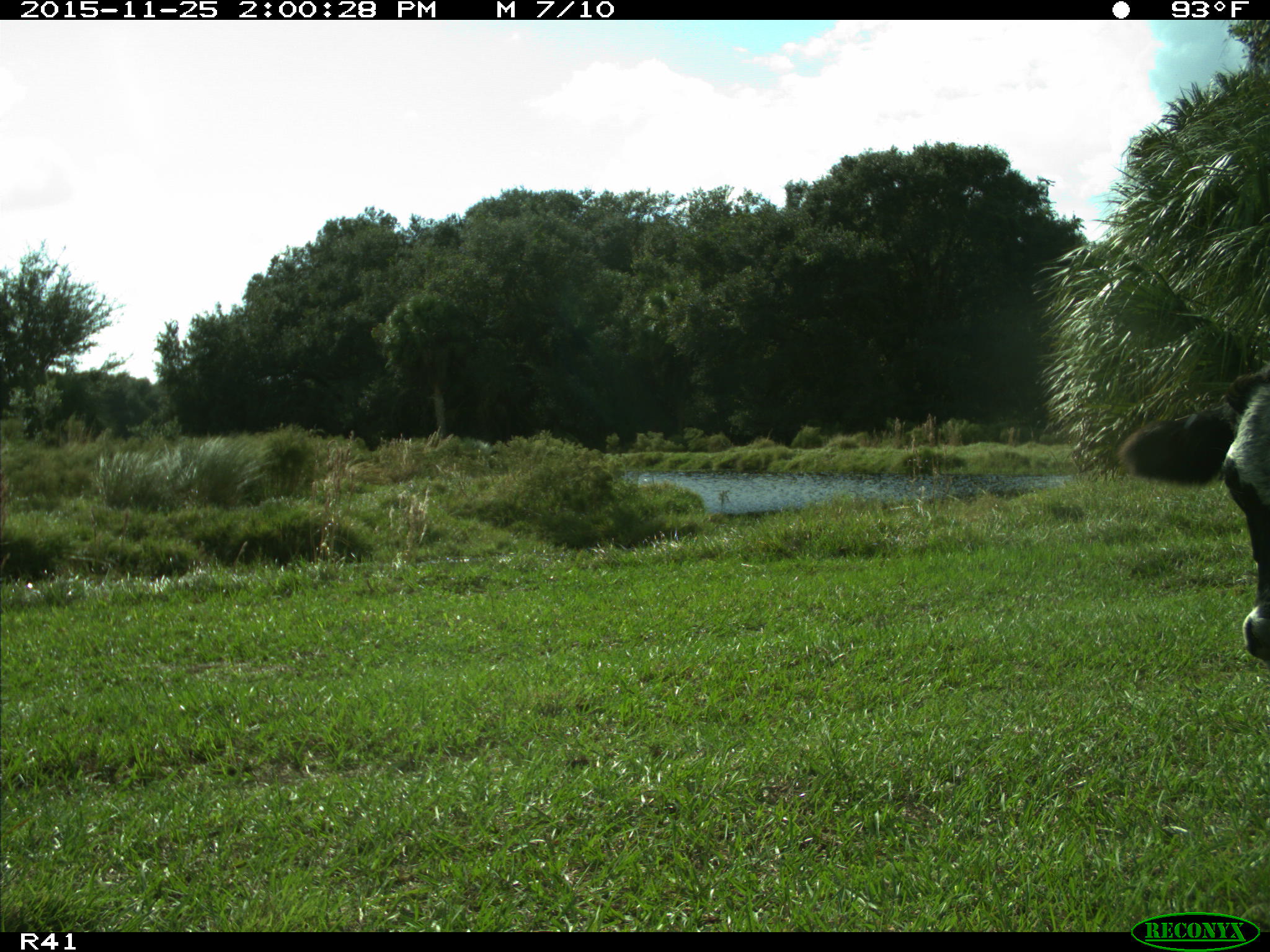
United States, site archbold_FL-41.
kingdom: Animalia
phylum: Chordata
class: Mammalia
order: Artiodactyla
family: Bovidae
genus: Bos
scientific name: Bos taurus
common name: domestic cow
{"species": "Bos taurus (domestic cow)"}